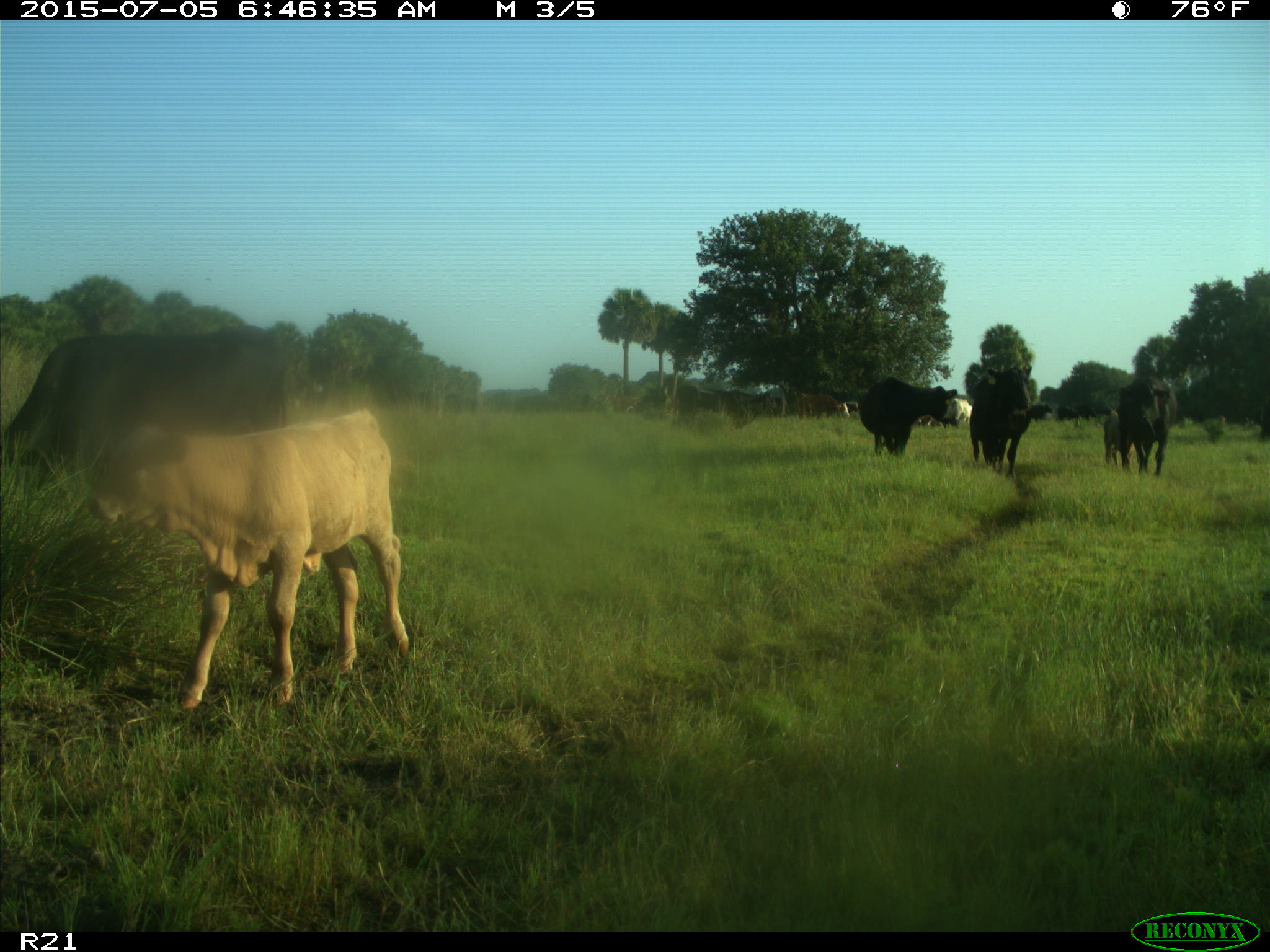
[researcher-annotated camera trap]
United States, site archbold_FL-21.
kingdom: Animalia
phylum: Chordata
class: Mammalia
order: Artiodactyla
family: Bovidae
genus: Bos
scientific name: Bos taurus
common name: domestic cow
Bos taurus (domestic cow).